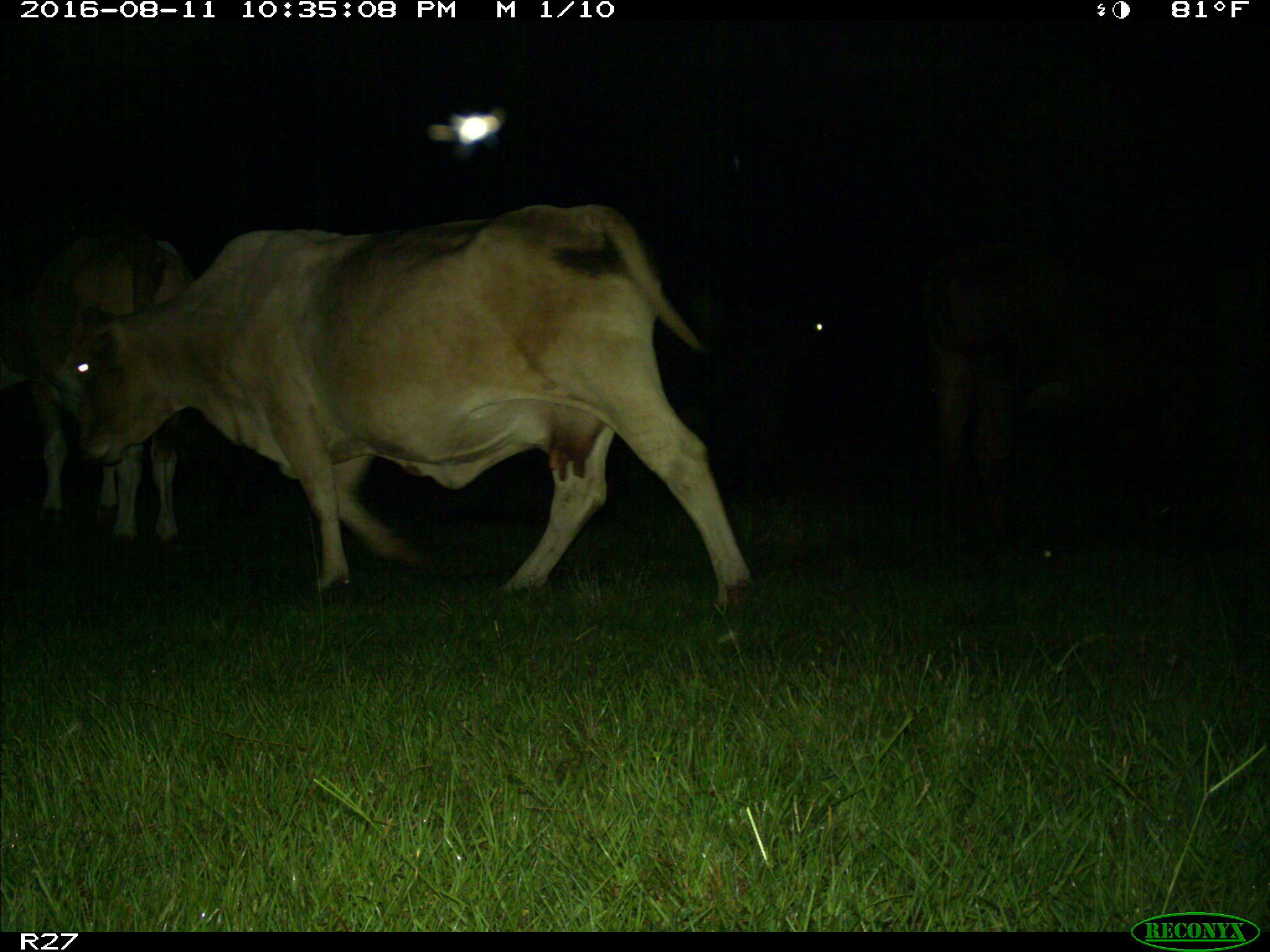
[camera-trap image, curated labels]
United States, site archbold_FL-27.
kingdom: Animalia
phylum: Chordata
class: Mammalia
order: Artiodactyla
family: Bovidae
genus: Bos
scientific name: Bos taurus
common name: domestic cow